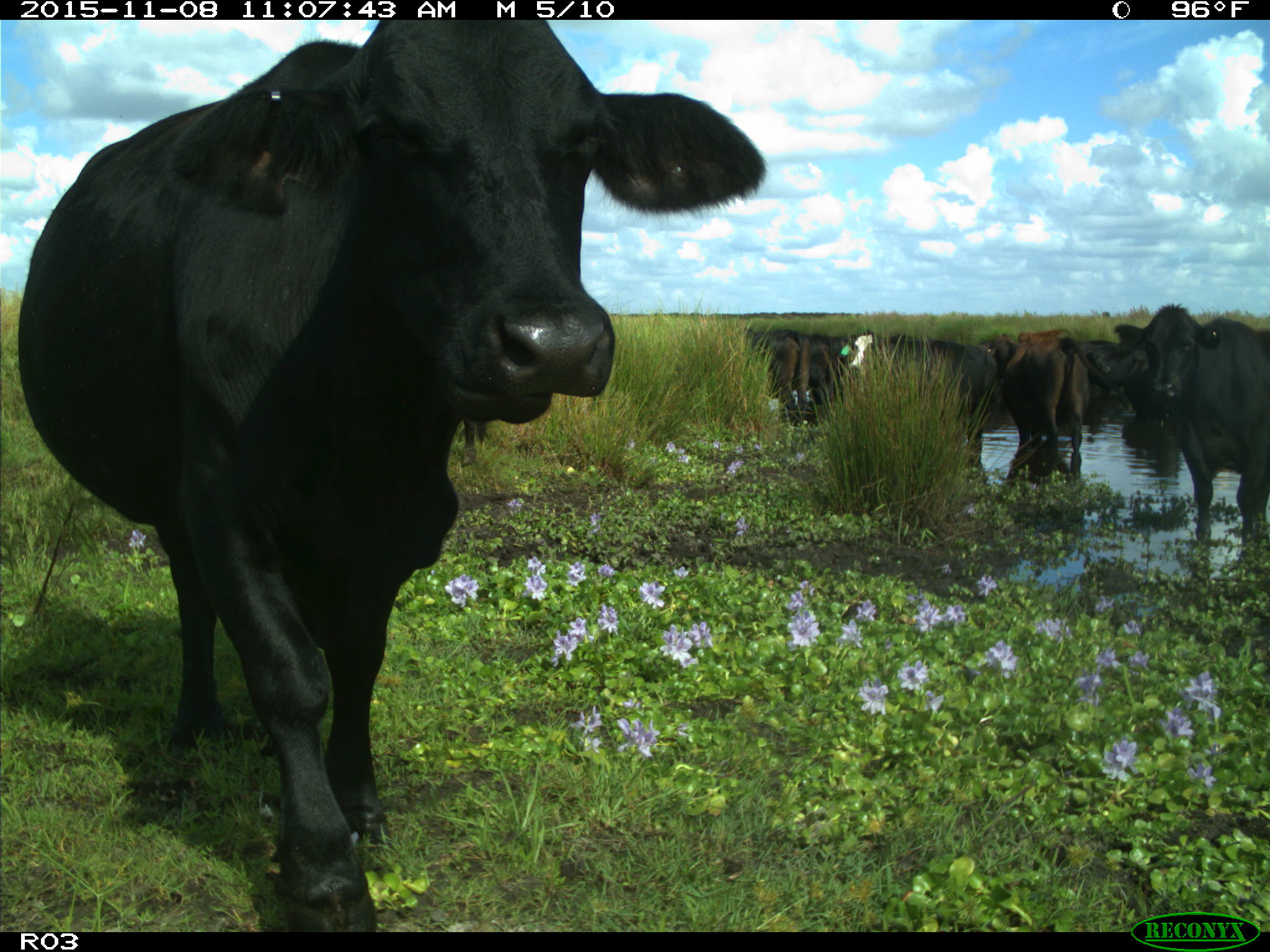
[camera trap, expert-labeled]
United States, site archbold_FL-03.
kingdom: Animalia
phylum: Chordata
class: Mammalia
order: Artiodactyla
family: Bovidae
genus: Bos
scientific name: Bos taurus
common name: domestic cow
Bos taurus (domestic cow).